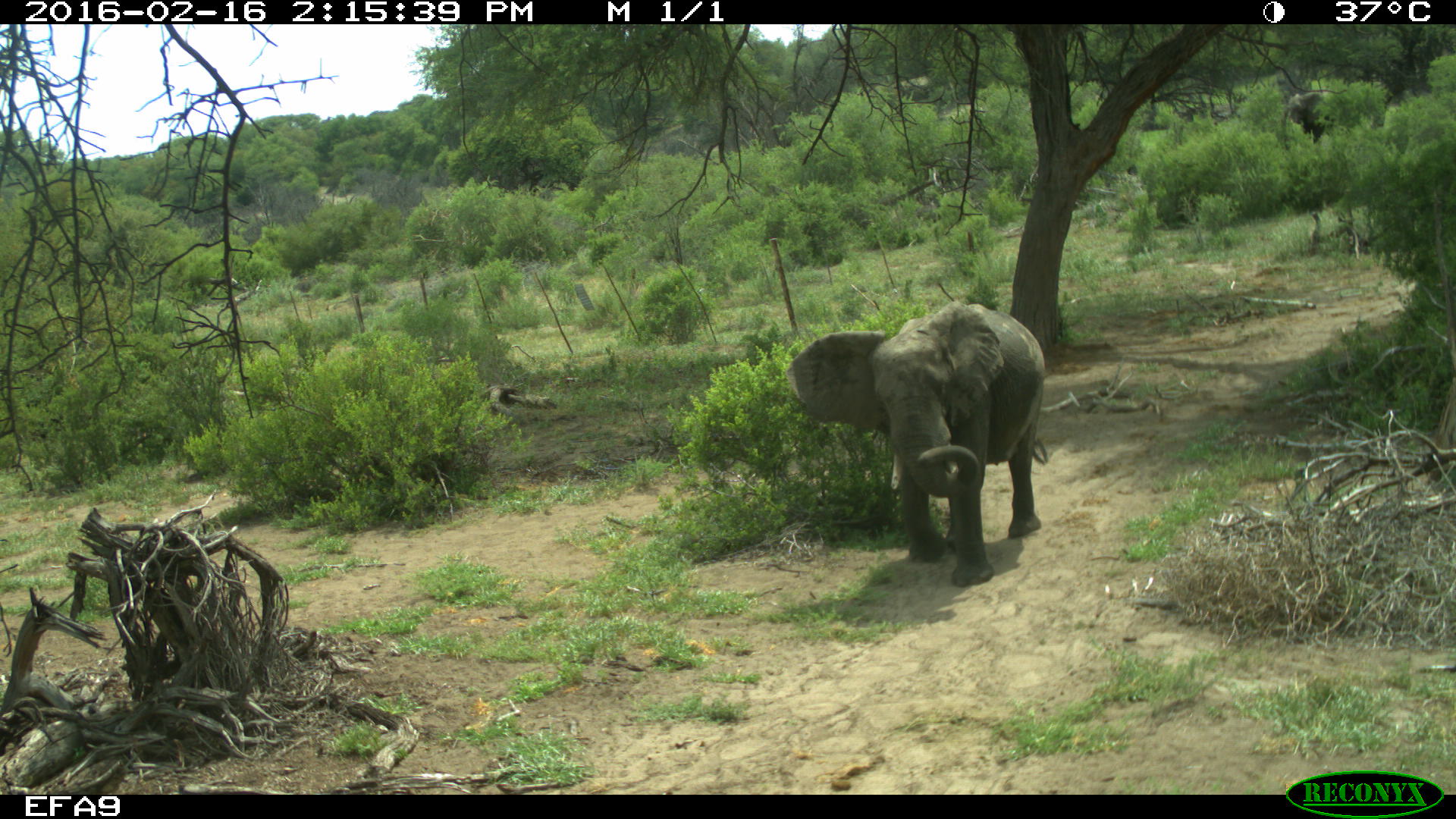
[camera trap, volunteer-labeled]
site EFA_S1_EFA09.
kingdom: Animalia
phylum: Chordata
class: Mammalia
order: Proboscidea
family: Elephantidae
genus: Loxodonta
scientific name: Loxodonta africana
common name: african bush elephant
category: elephant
Elephant (african bush elephant) (Loxodonta africana), count 1. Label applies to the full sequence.